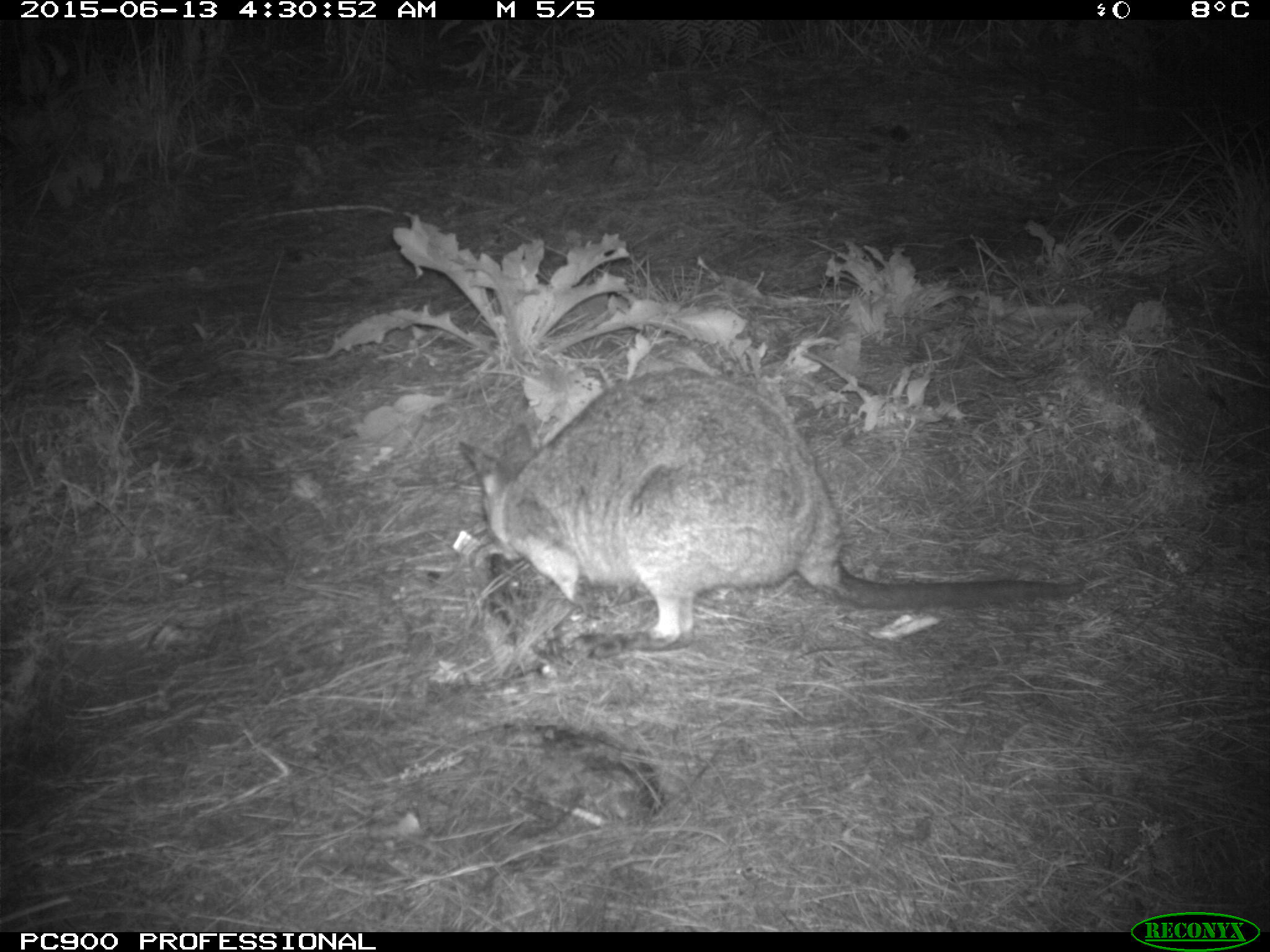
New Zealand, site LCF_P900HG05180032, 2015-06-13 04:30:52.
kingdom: Animalia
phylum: Chordata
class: Mammalia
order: Diprotodontia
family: Macropodidae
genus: Notamacropus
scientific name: Notamacropus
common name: wallaby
Wallaby (Notamacropus).